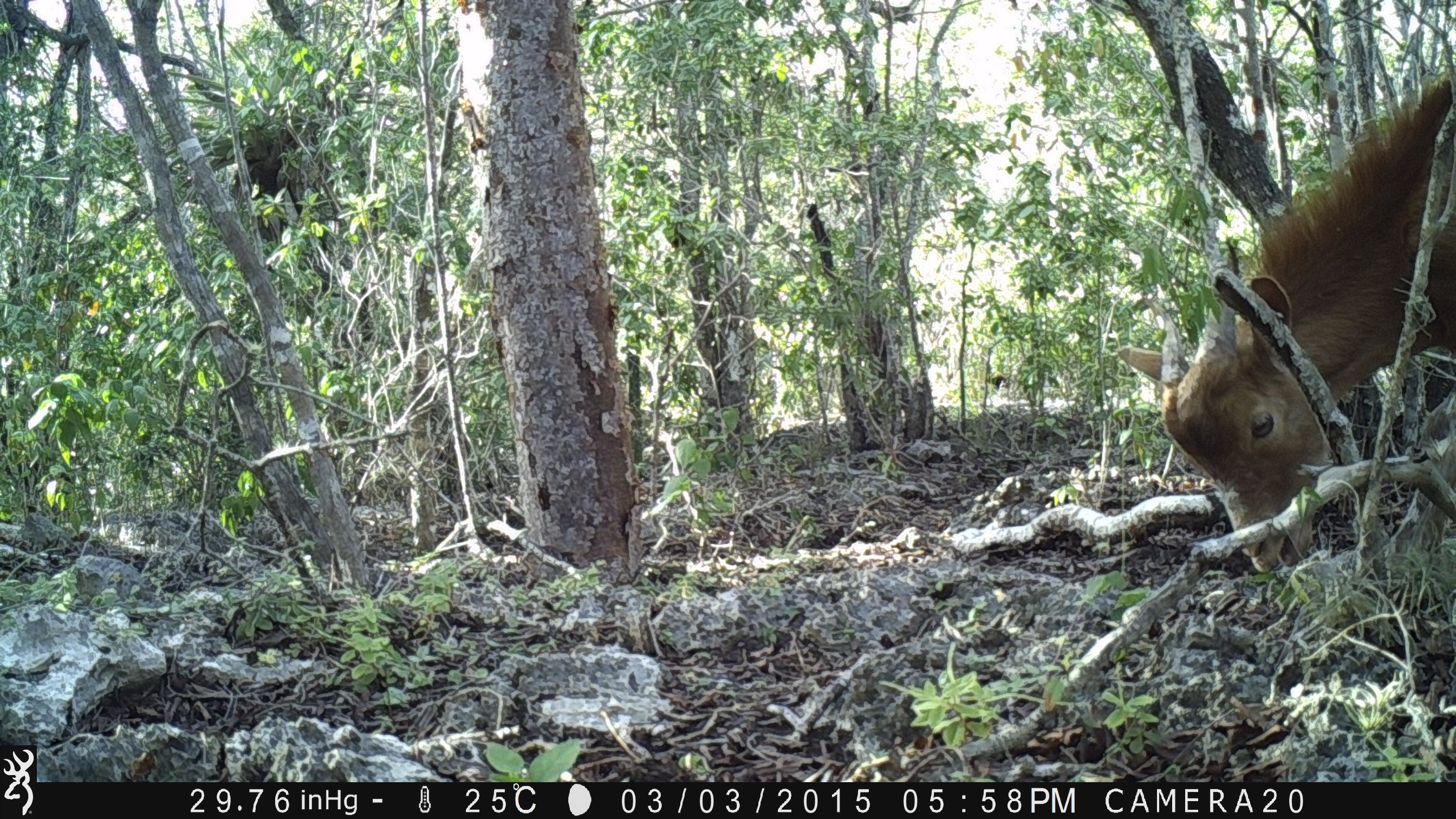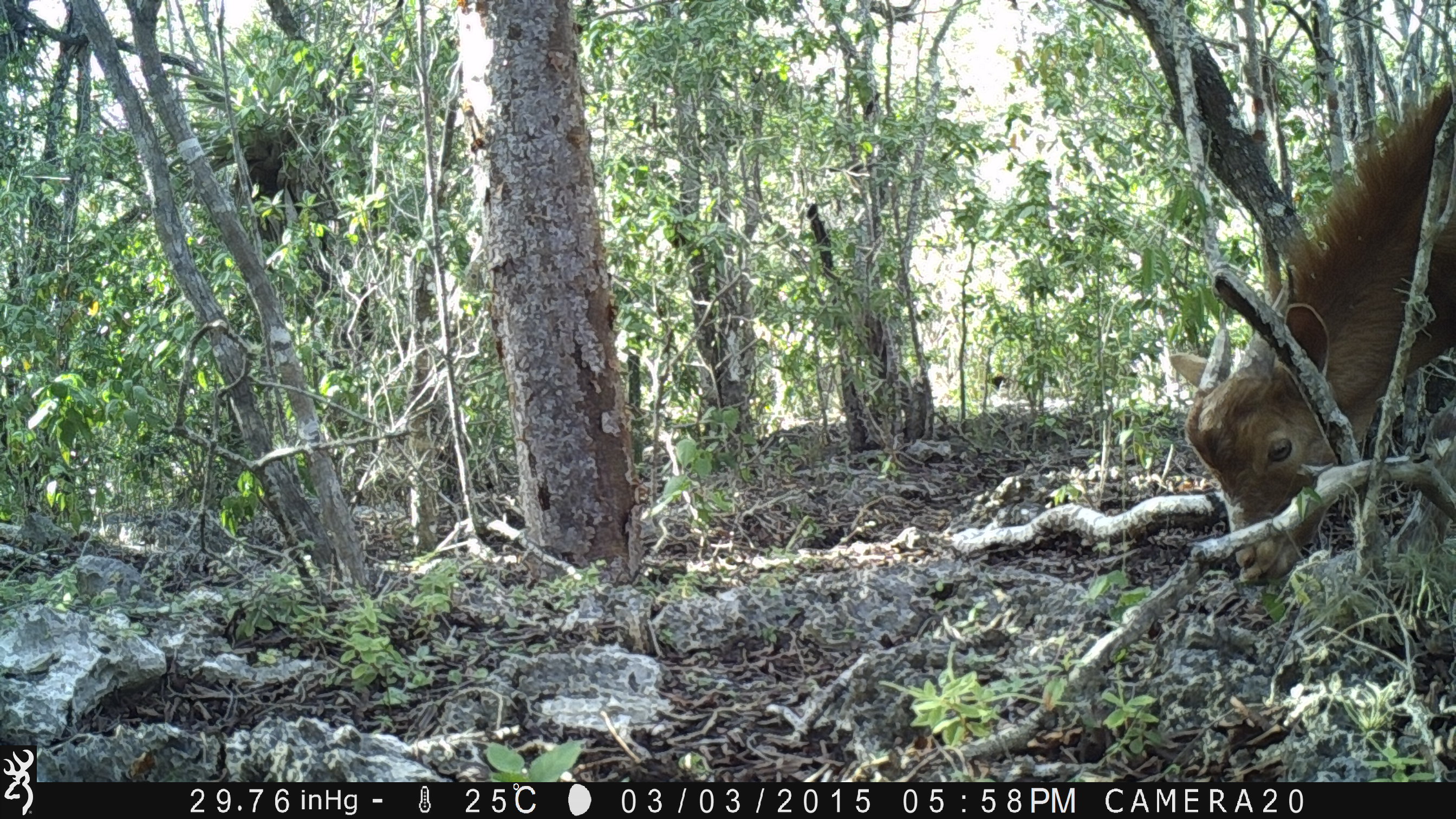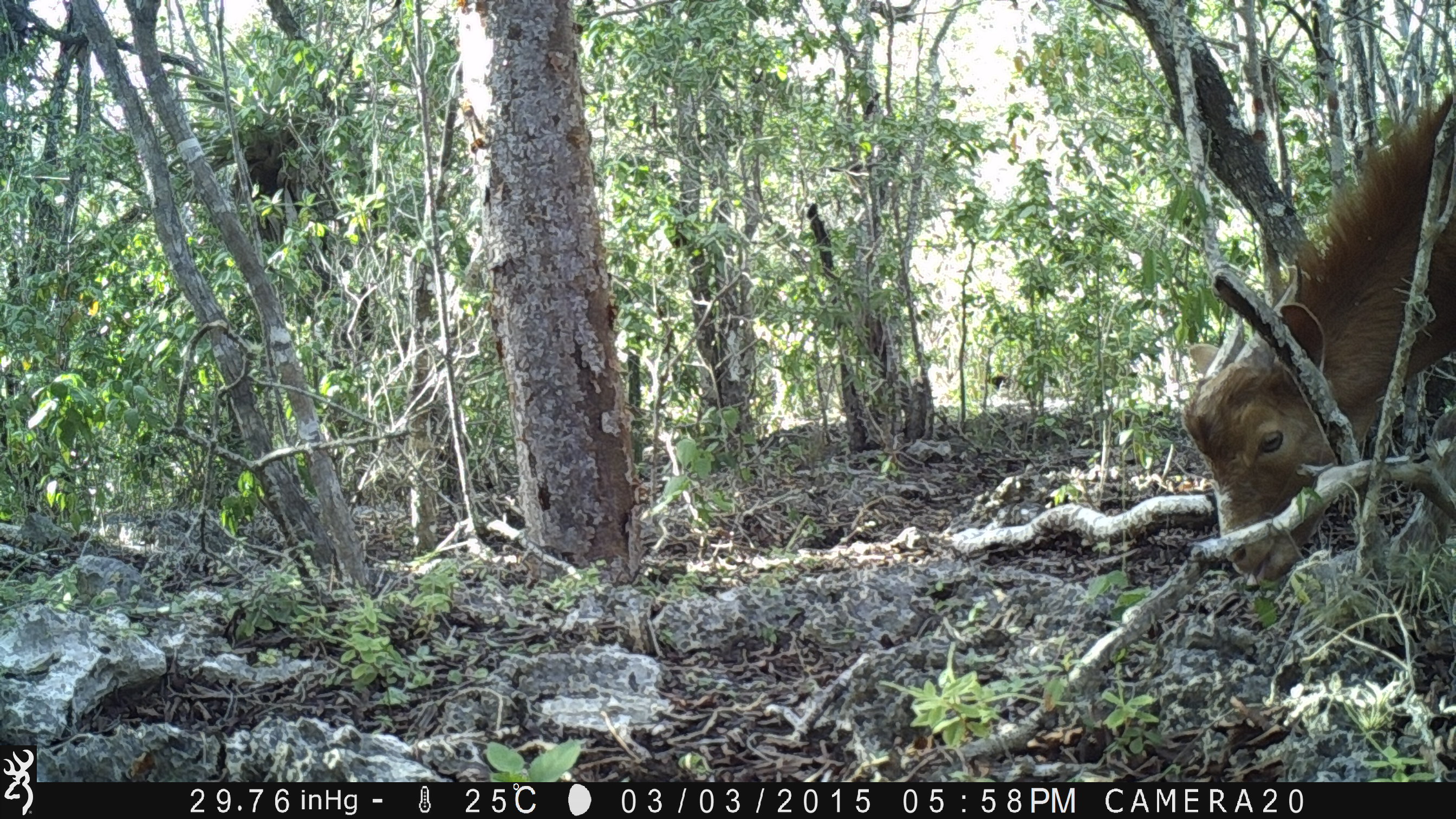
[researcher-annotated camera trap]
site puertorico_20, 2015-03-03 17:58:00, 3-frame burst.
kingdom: Animalia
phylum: Chordata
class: Mammalia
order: Artiodactyla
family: Bovidae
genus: Capra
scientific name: Capra hircus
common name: goat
Goat (Capra hircus).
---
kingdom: Animalia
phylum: Chordata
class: Mammalia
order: Artiodactyla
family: Suidae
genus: Sus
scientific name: Sus scrofa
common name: pig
Pig (Sus scrofa).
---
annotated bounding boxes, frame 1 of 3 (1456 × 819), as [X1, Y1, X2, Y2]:
goat: [1108, 59, 1454, 584]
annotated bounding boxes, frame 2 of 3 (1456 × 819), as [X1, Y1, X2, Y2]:
pig: [1161, 58, 1454, 592]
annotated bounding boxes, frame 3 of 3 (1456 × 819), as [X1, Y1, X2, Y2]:
goat: [1178, 61, 1455, 593]